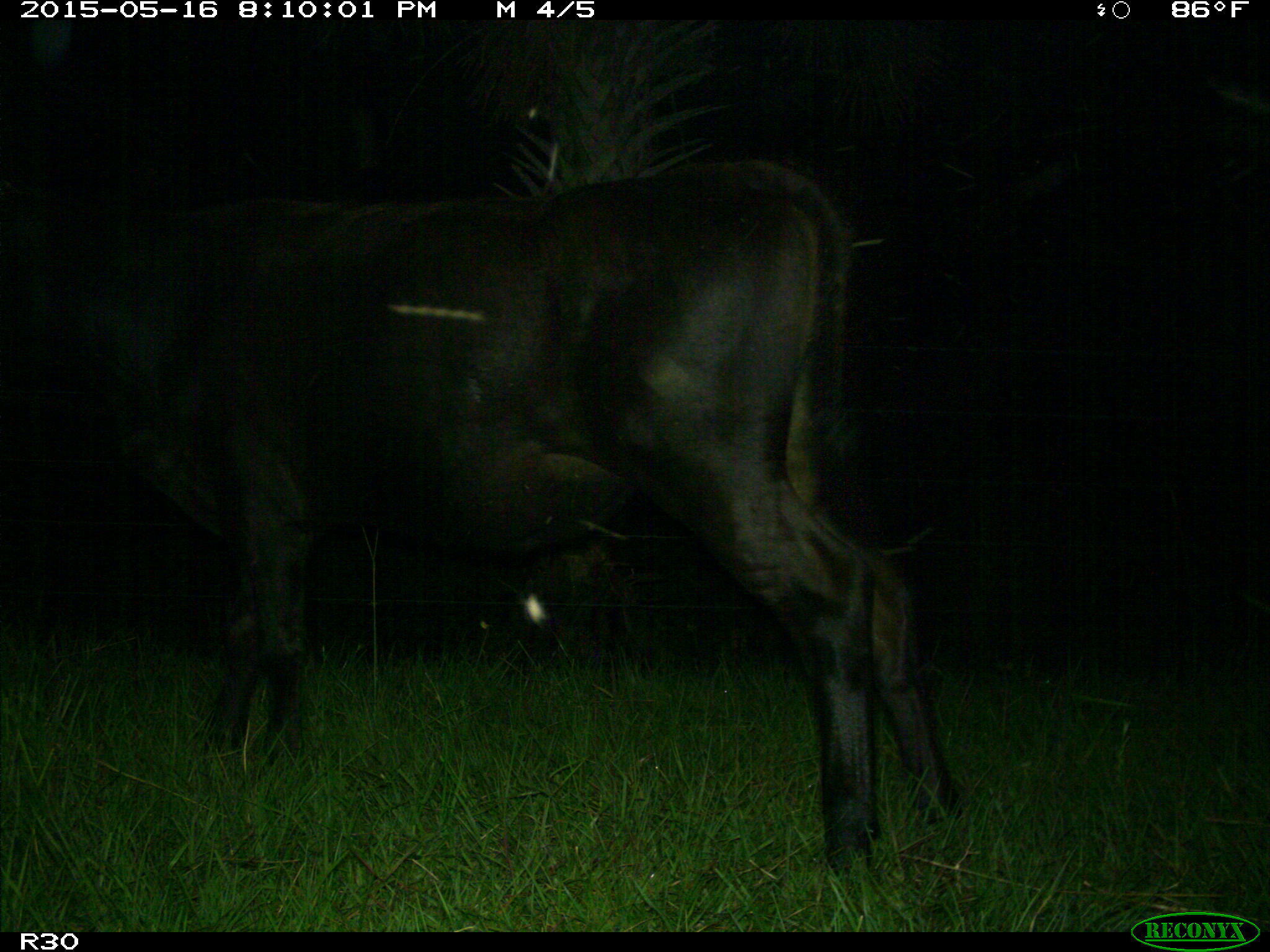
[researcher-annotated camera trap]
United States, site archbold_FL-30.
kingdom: Animalia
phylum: Chordata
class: Mammalia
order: Artiodactyla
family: Bovidae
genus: Bos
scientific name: Bos taurus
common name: domestic cow